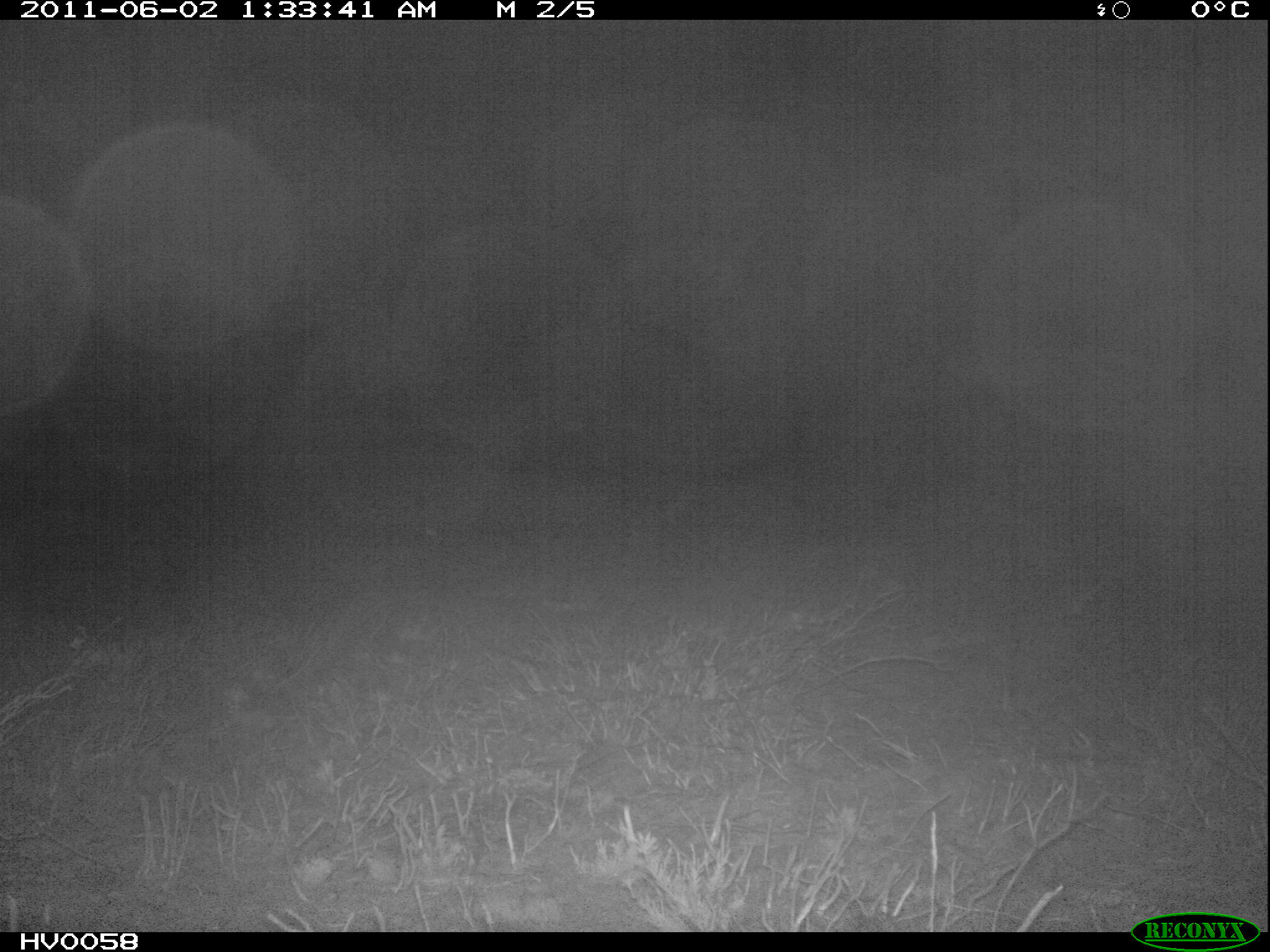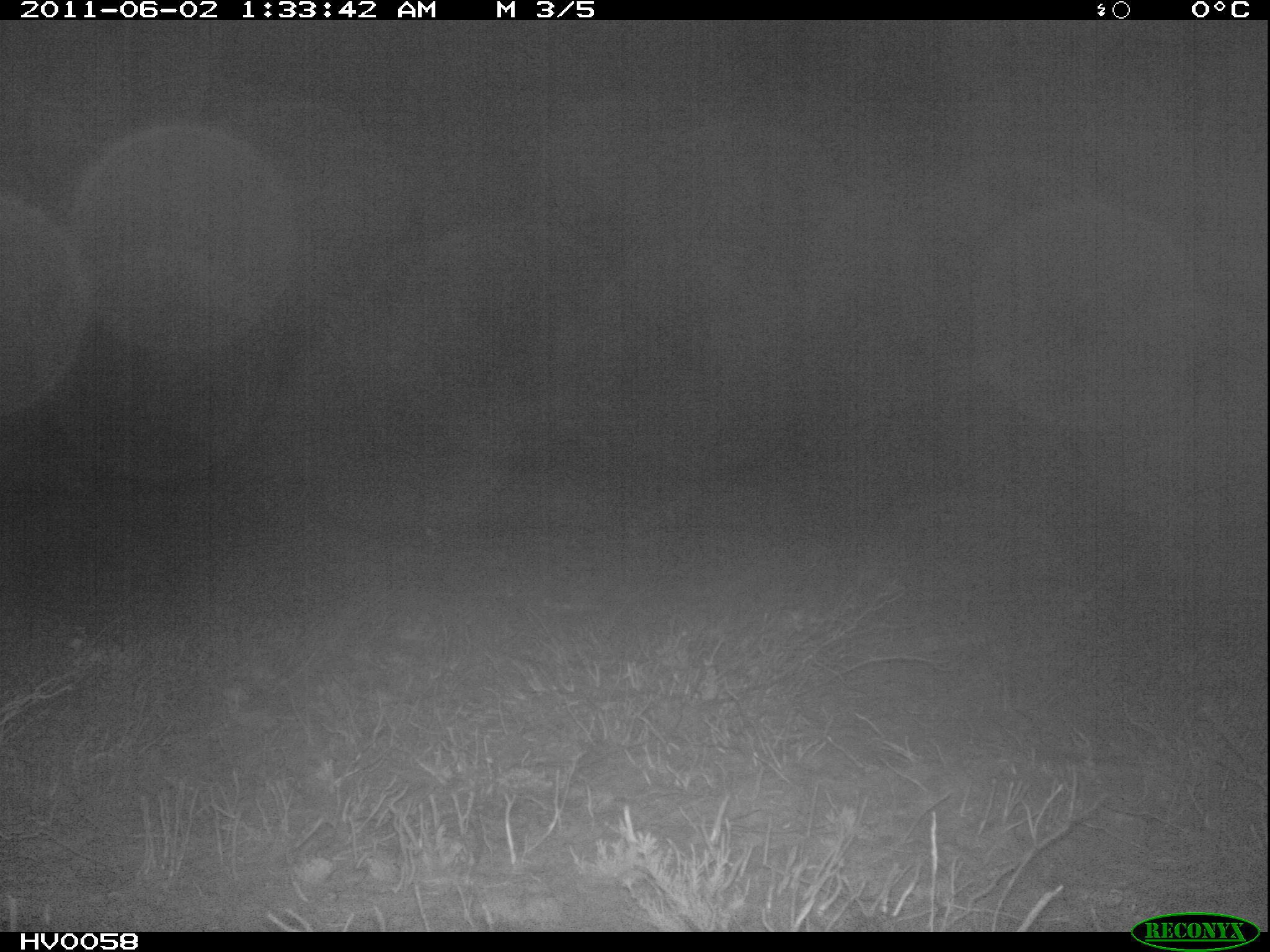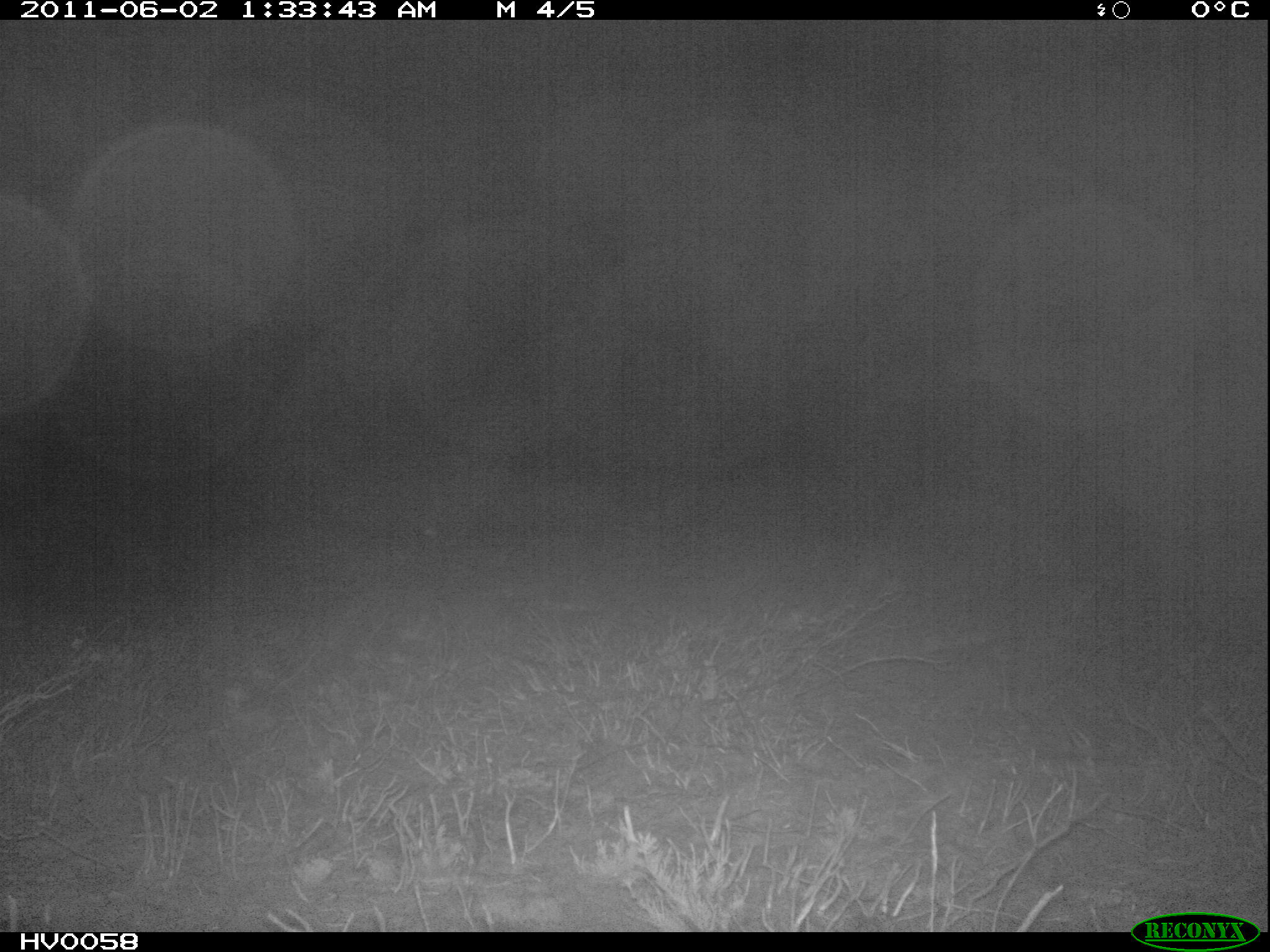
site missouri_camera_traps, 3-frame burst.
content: no animal present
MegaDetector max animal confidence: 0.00